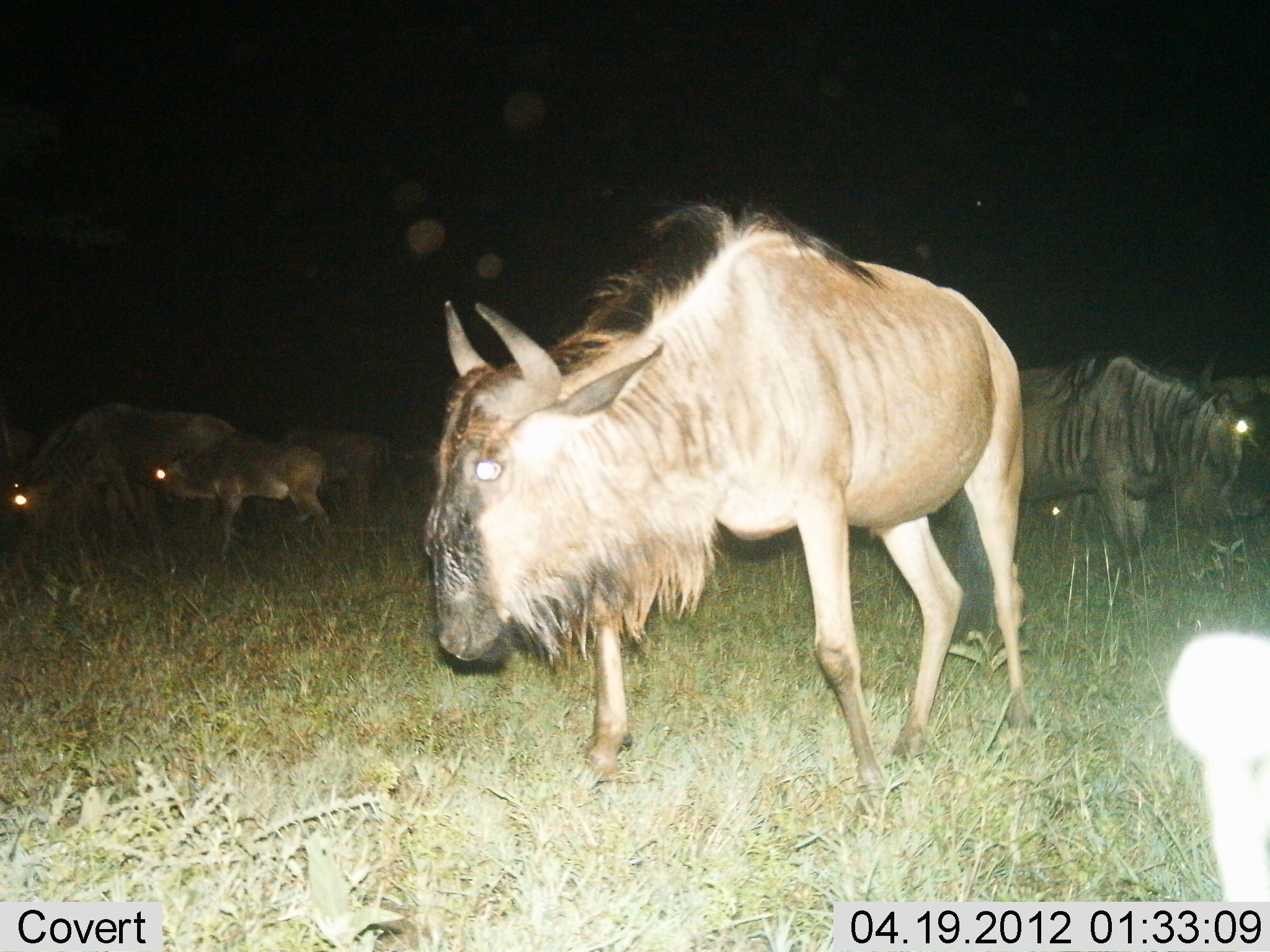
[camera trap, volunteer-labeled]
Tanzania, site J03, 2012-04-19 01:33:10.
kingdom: Animalia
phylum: Chordata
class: Mammalia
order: Artiodactyla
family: Bovidae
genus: Connochaetes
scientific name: Connochaetes taurinus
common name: blue wildebeest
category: wildebeest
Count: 6.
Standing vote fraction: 54%.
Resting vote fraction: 0%.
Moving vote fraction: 46%.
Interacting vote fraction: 0%.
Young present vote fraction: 69%.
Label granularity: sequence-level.